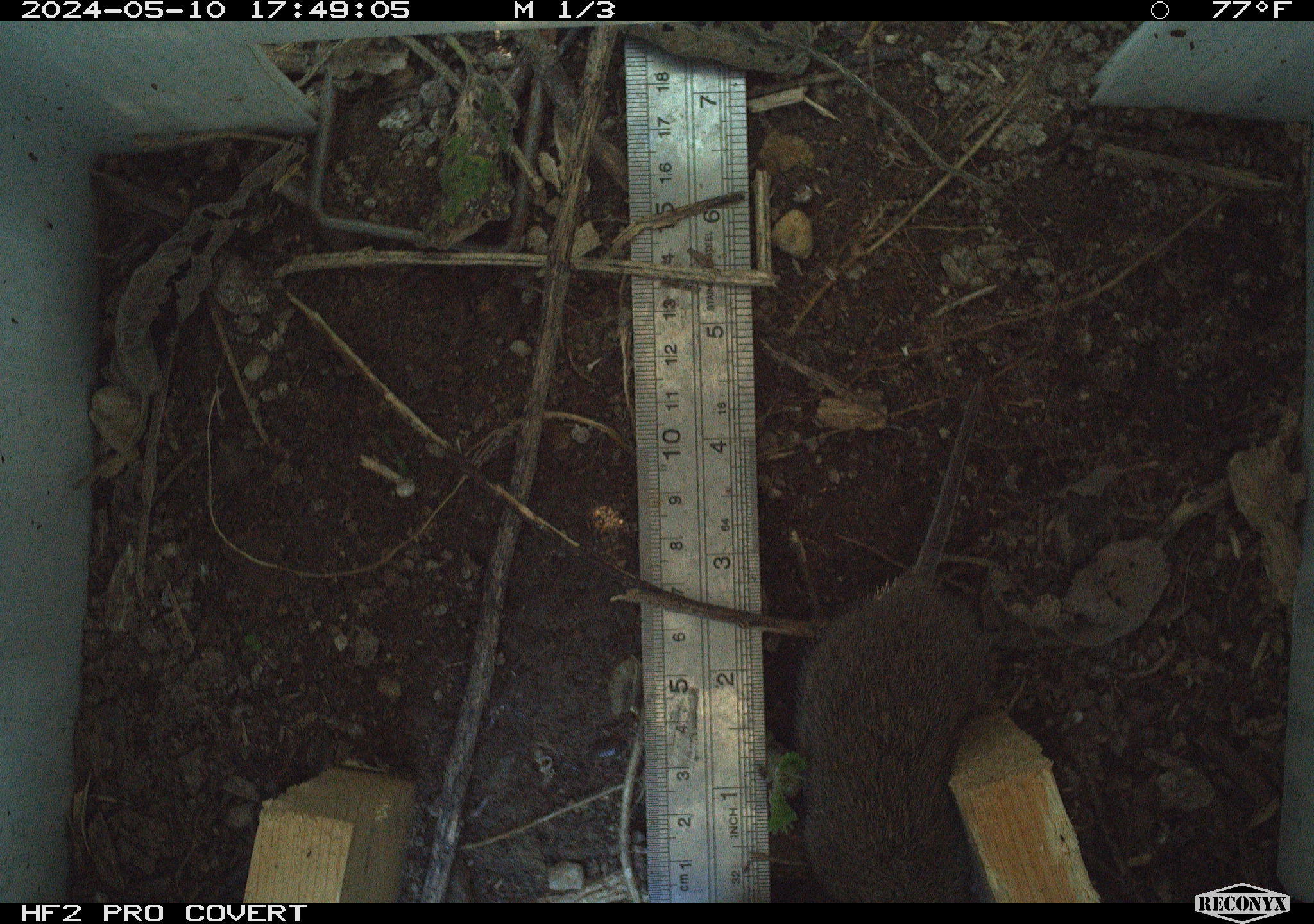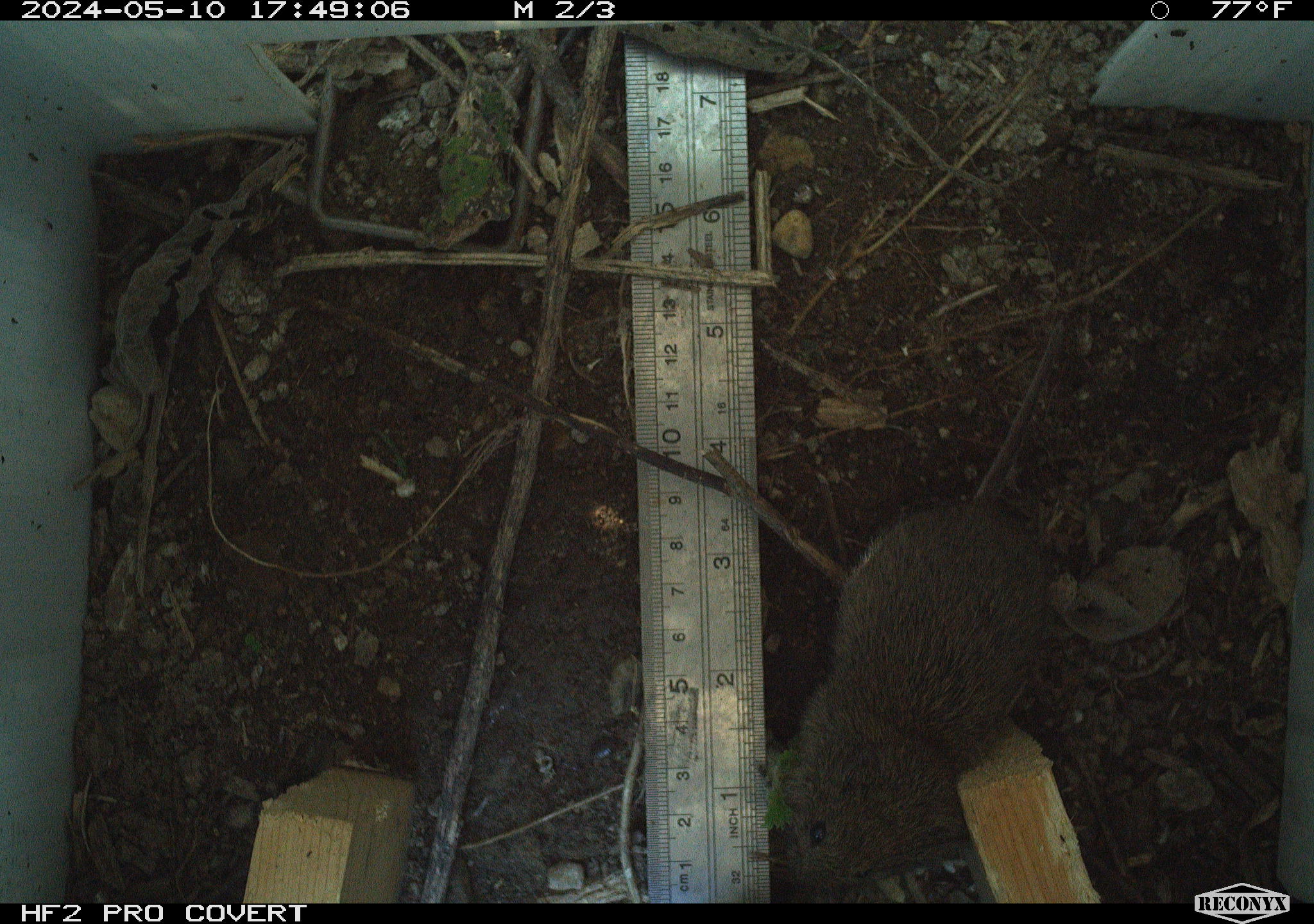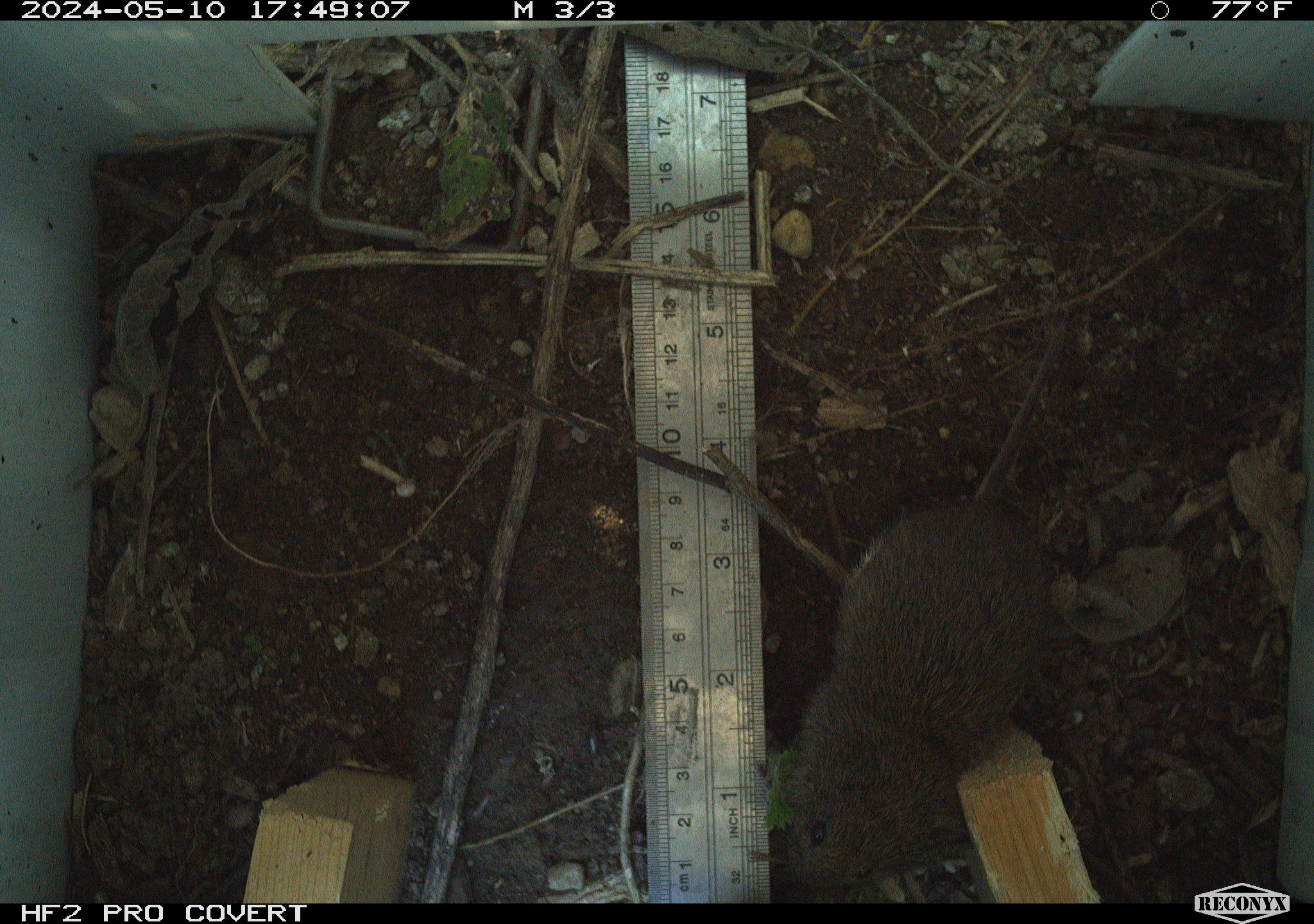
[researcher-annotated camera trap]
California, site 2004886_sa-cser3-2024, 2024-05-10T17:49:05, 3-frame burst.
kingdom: Animalia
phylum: Chordata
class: Mammalia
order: Rodentia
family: Cricetidae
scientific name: Cricetidae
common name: hamsters, voles, lemmings, and allies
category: cricetidae family